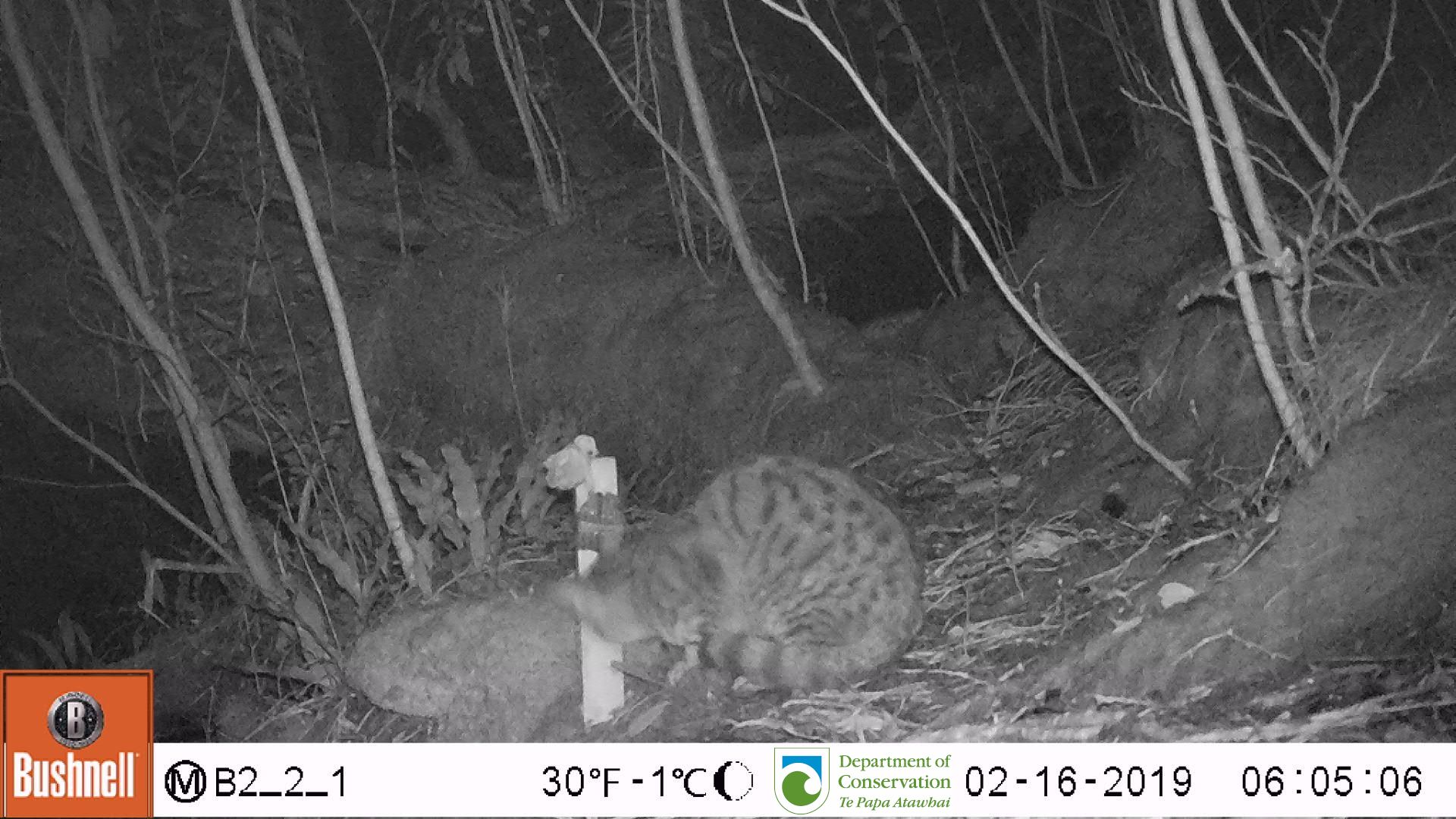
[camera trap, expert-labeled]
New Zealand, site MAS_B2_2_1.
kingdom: Animalia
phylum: Chordata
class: Mammalia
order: Carnivora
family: Felidae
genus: Felis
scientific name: Felis catus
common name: domestic cat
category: cat